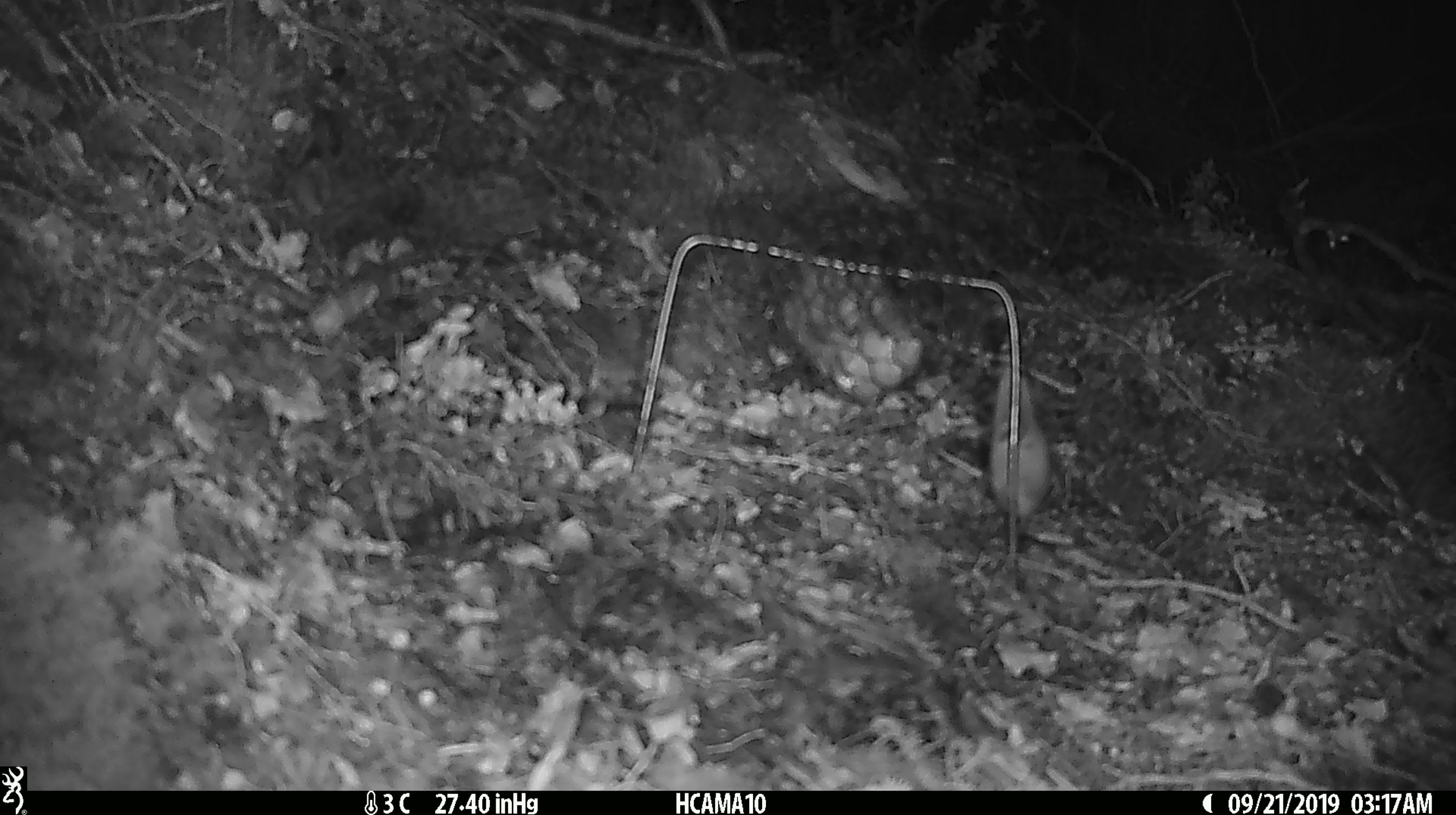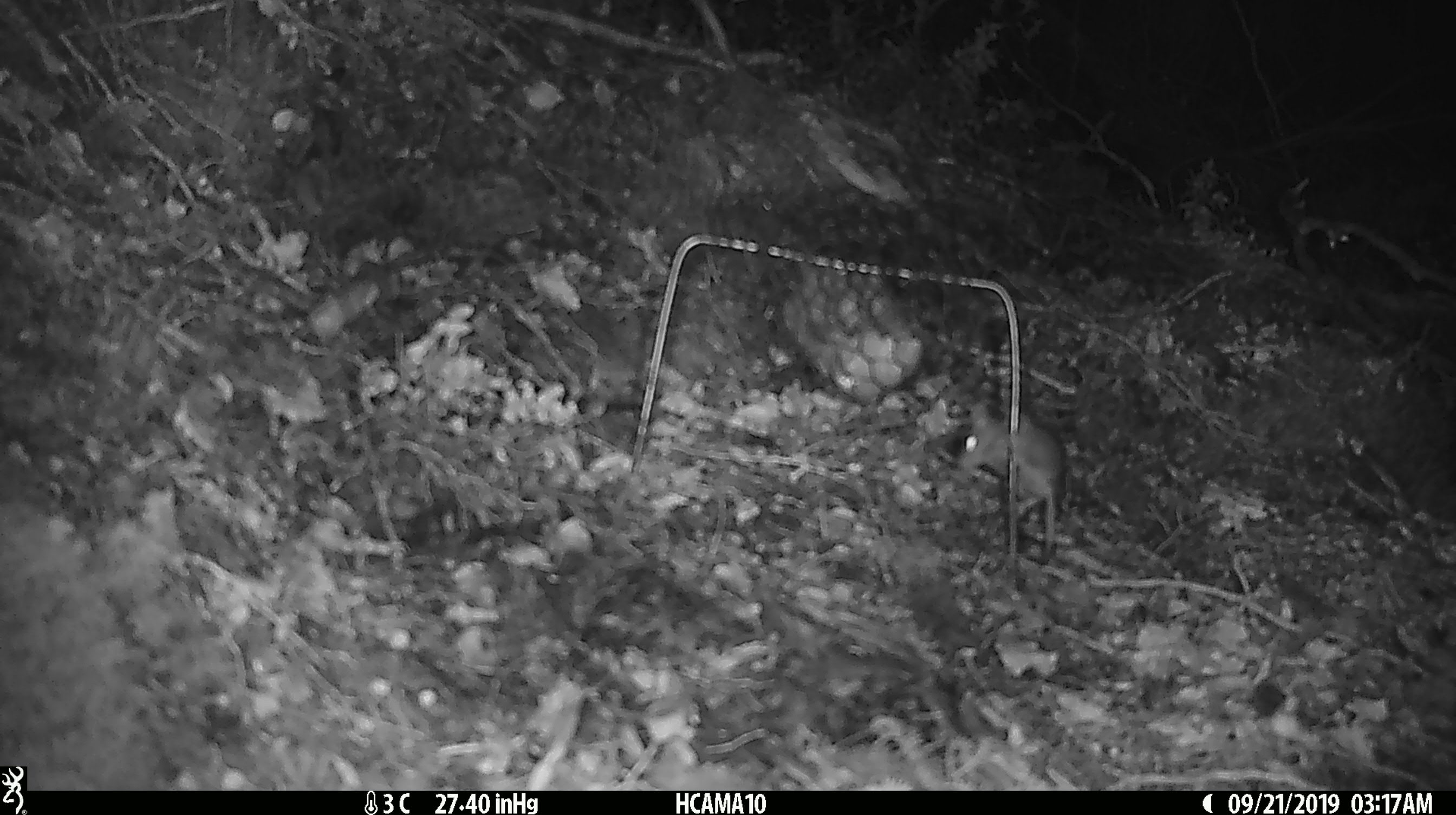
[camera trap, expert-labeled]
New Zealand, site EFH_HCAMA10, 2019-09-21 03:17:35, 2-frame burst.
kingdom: Animalia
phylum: Chordata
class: Mammalia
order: Rodentia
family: Muridae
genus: Mus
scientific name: Mus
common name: mouse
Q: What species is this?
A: Mouse (Mus).